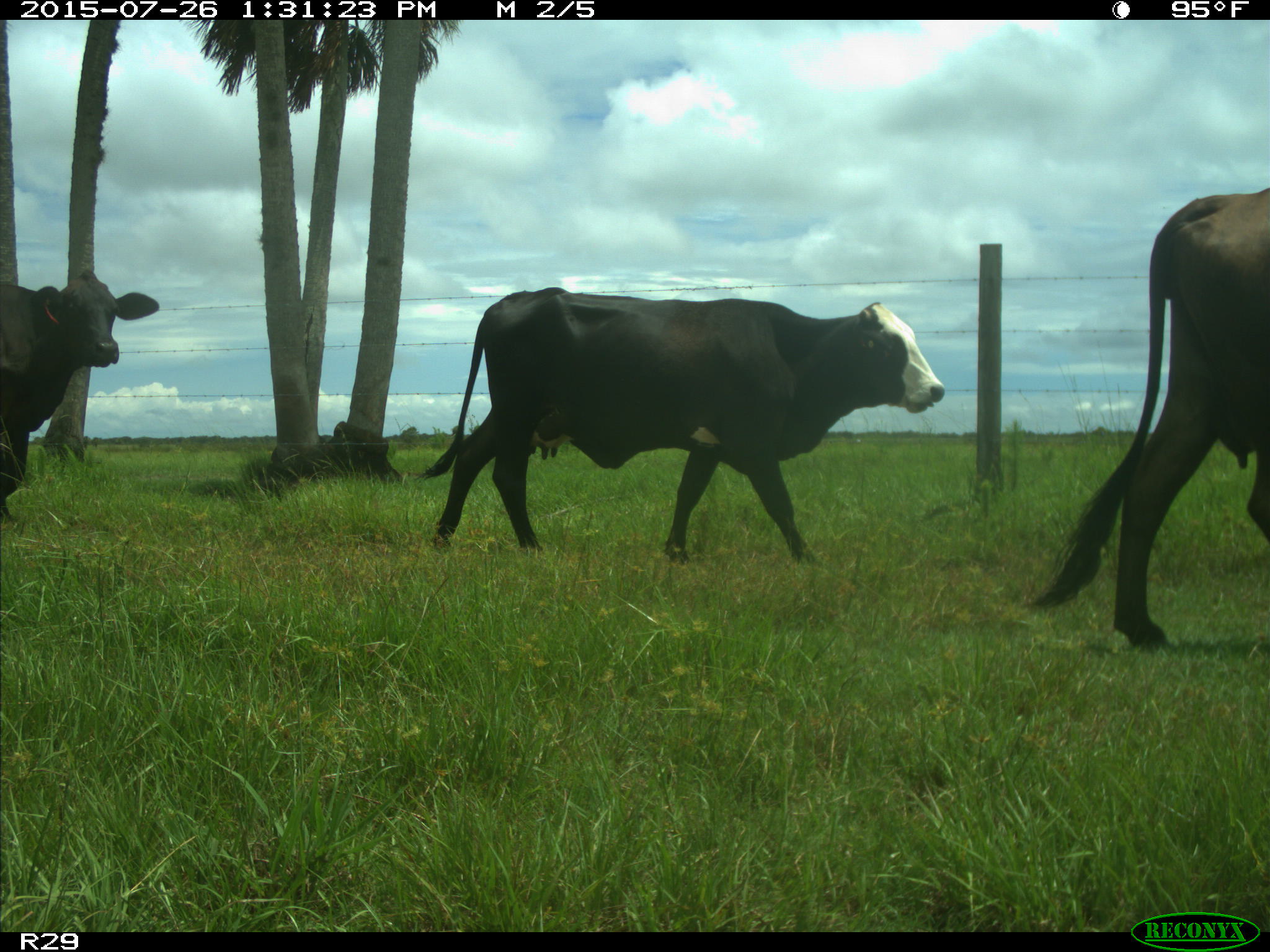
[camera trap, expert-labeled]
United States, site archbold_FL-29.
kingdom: Animalia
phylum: Chordata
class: Mammalia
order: Artiodactyla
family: Bovidae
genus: Bos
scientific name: Bos taurus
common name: domestic cow